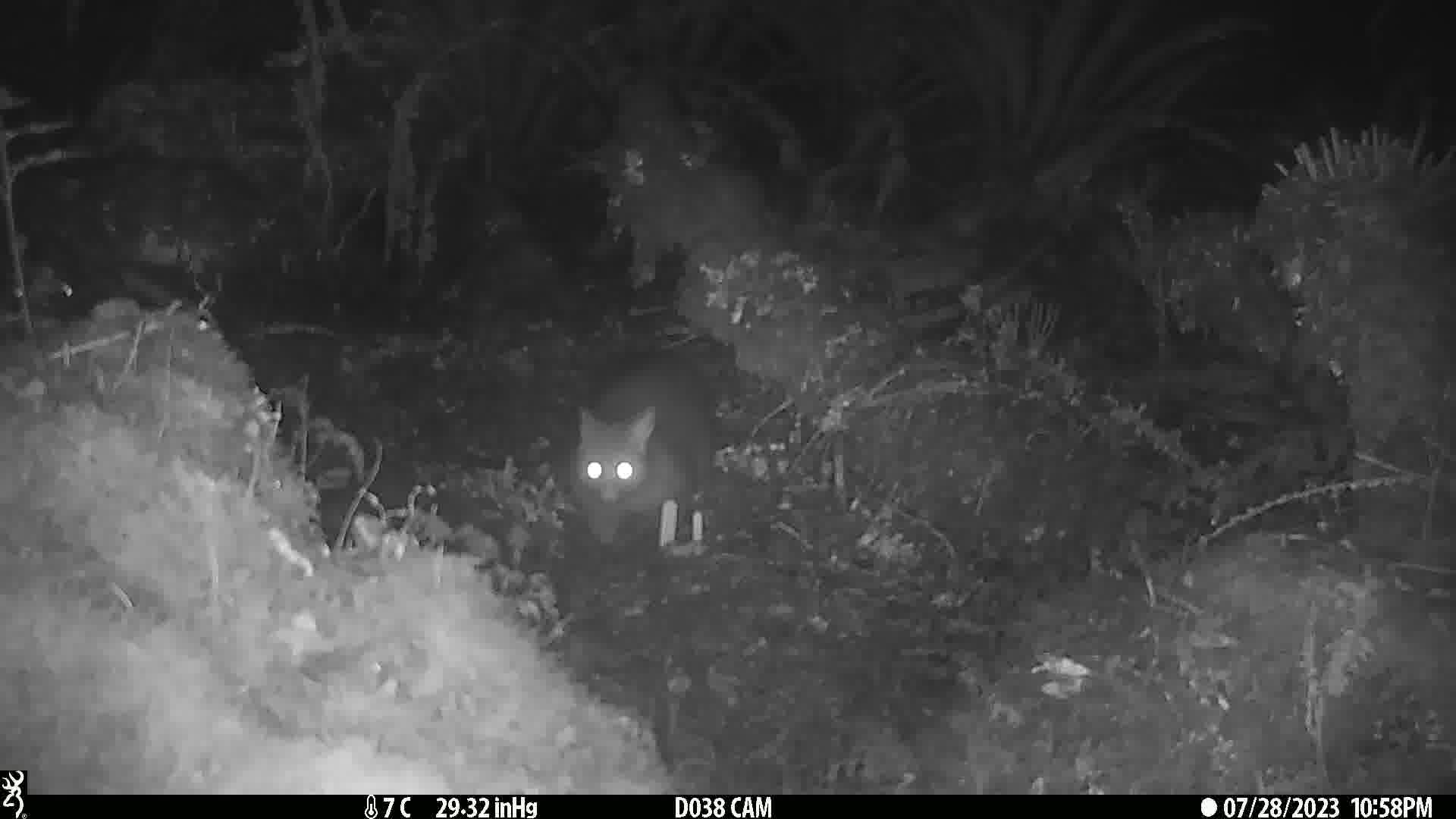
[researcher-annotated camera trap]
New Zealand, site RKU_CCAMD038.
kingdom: Animalia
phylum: Chordata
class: Mammalia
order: Diprotodontia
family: Phalangeridae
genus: Trichosurus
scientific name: Trichosurus vulpecula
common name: common brushtail possum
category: possum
Possum (common brushtail possum) (Trichosurus vulpecula).